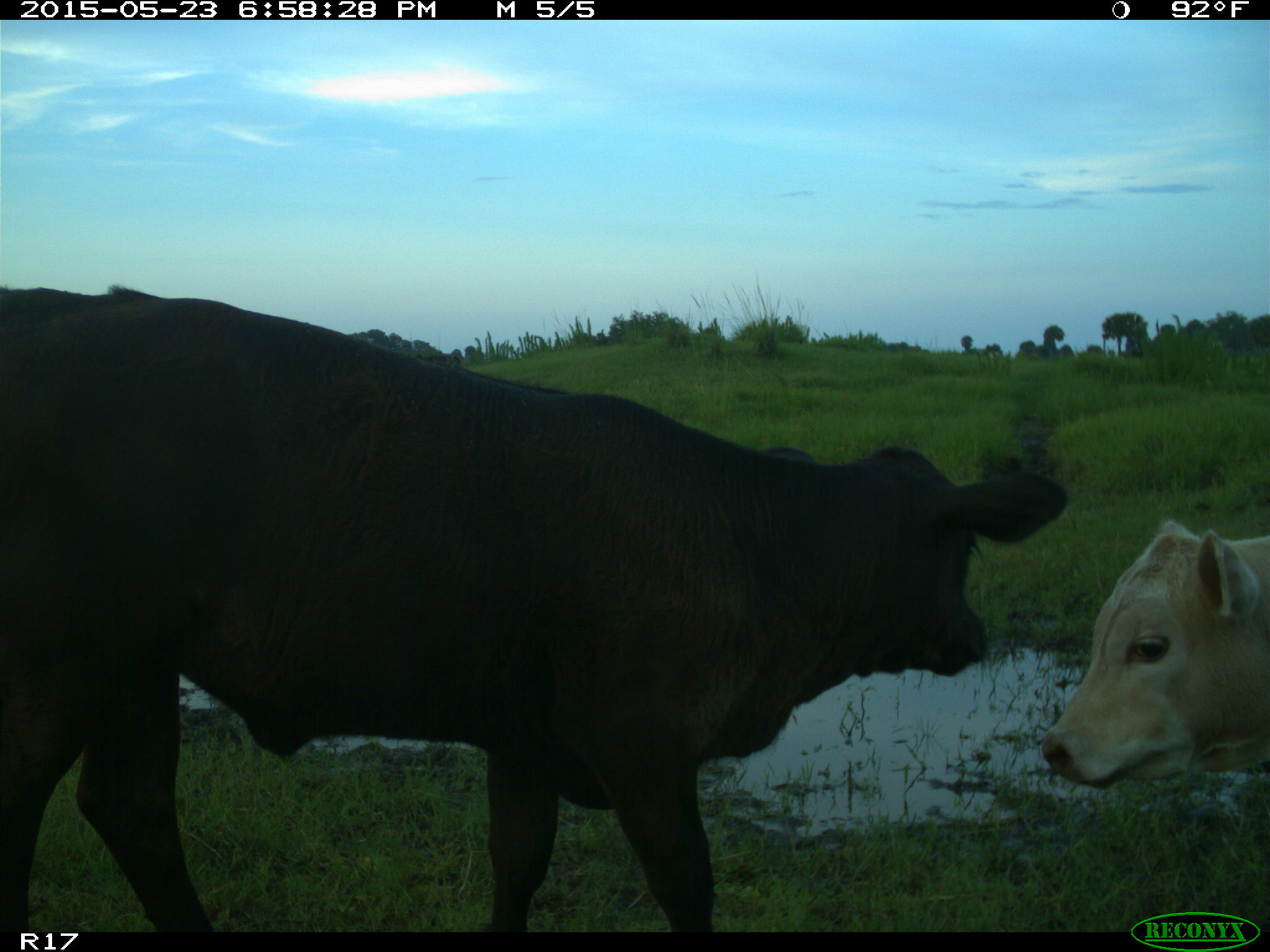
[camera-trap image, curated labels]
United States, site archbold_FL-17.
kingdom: Animalia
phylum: Chordata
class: Mammalia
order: Artiodactyla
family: Bovidae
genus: Bos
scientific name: Bos taurus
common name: domestic cow